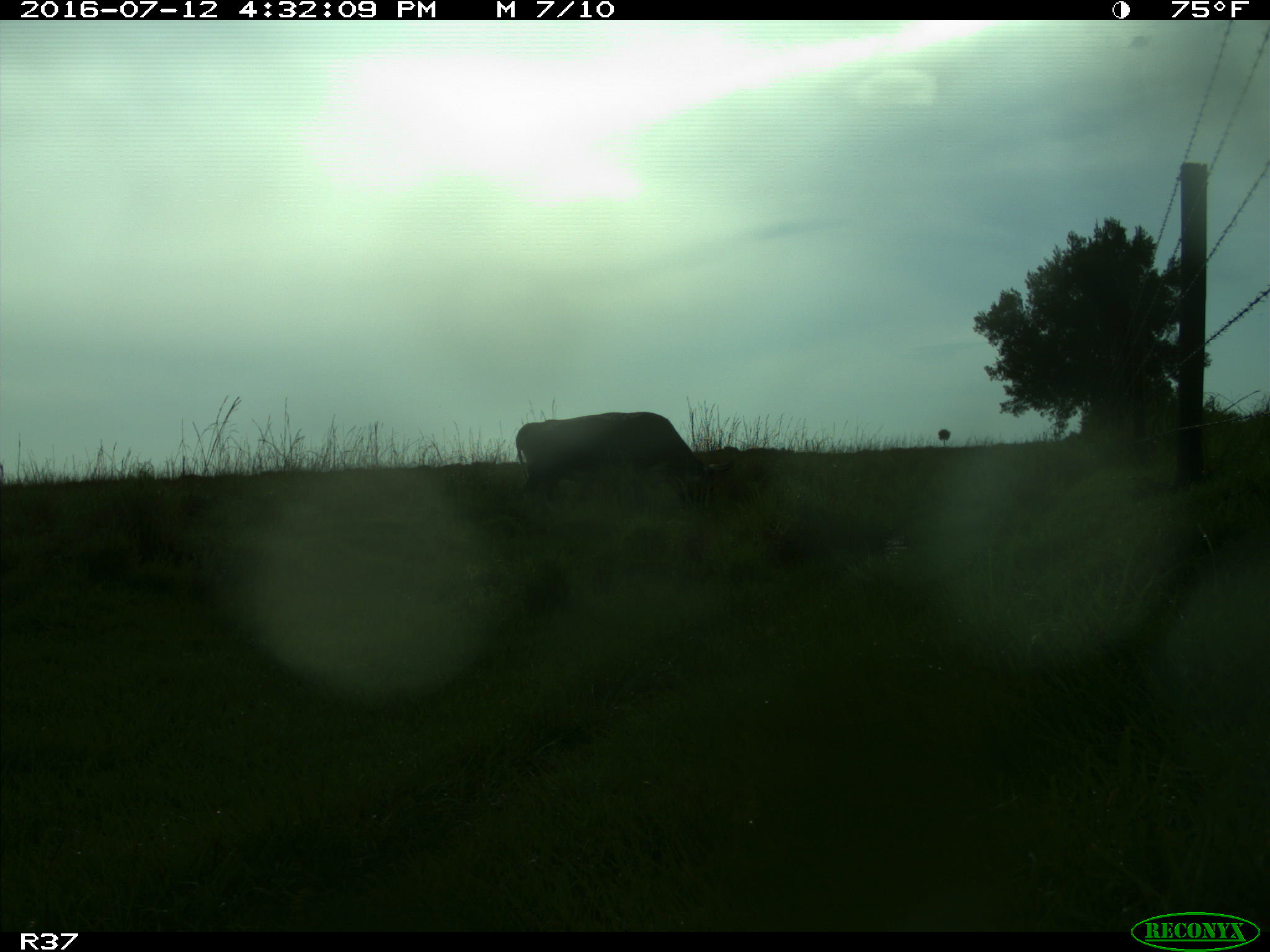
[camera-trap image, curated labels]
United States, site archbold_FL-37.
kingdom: Animalia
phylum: Chordata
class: Mammalia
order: Artiodactyla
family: Bovidae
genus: Bos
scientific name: Bos taurus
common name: domestic cow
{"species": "Bos taurus (domestic cow)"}